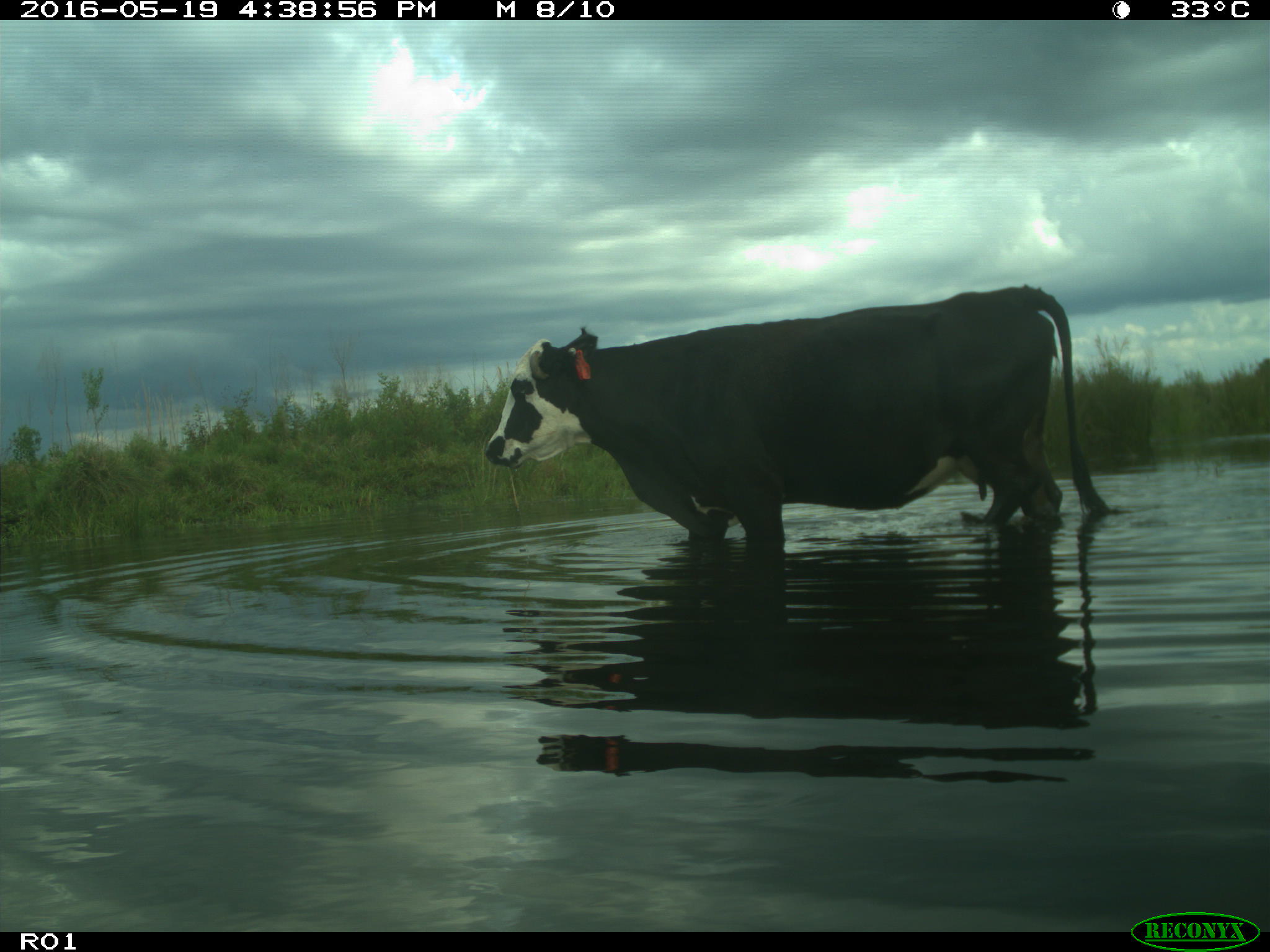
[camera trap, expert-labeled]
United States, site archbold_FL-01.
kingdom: Animalia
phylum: Chordata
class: Mammalia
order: Artiodactyla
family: Bovidae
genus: Bos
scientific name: Bos taurus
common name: domestic cow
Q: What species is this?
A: Bos taurus (domestic cow).